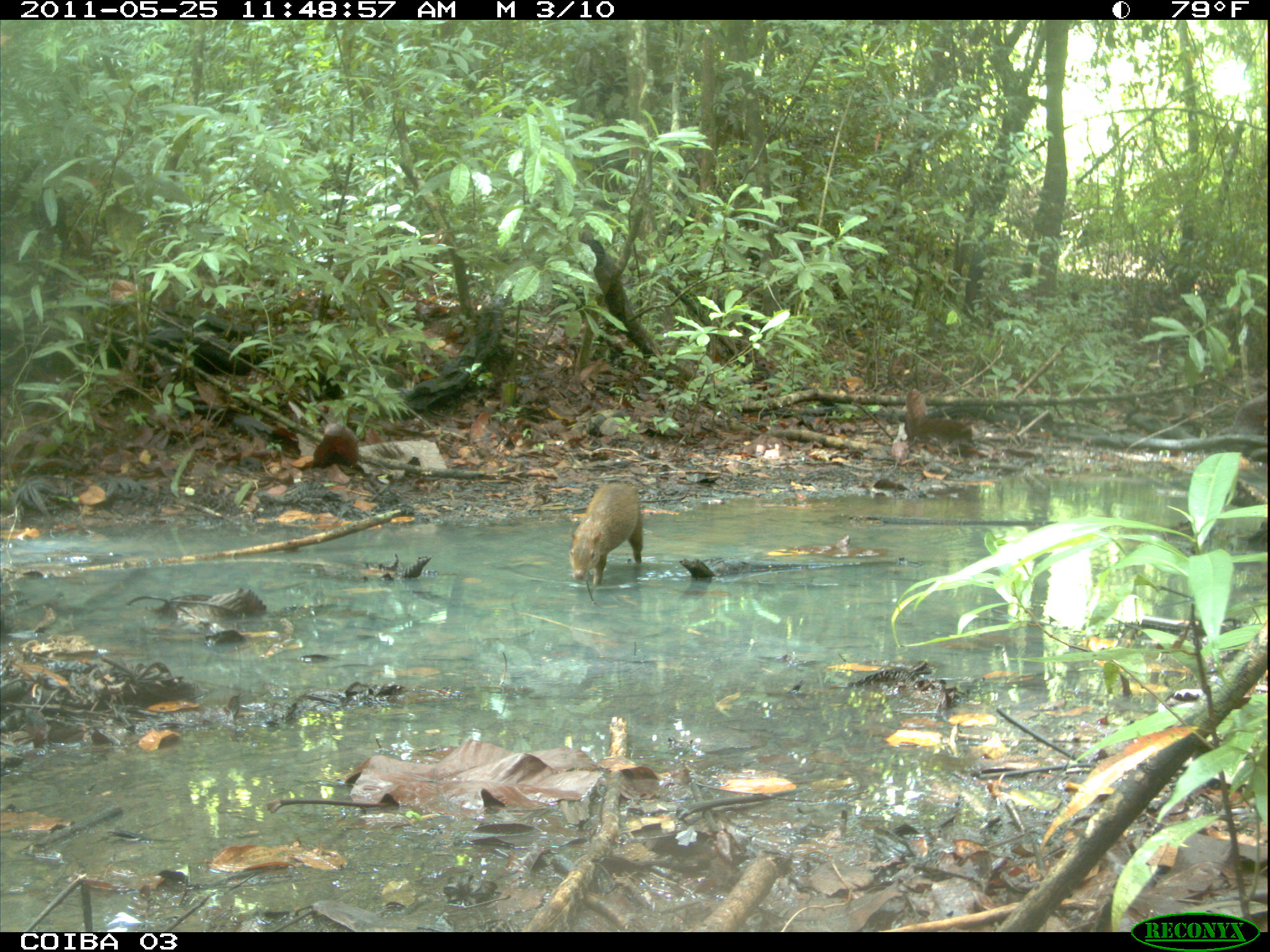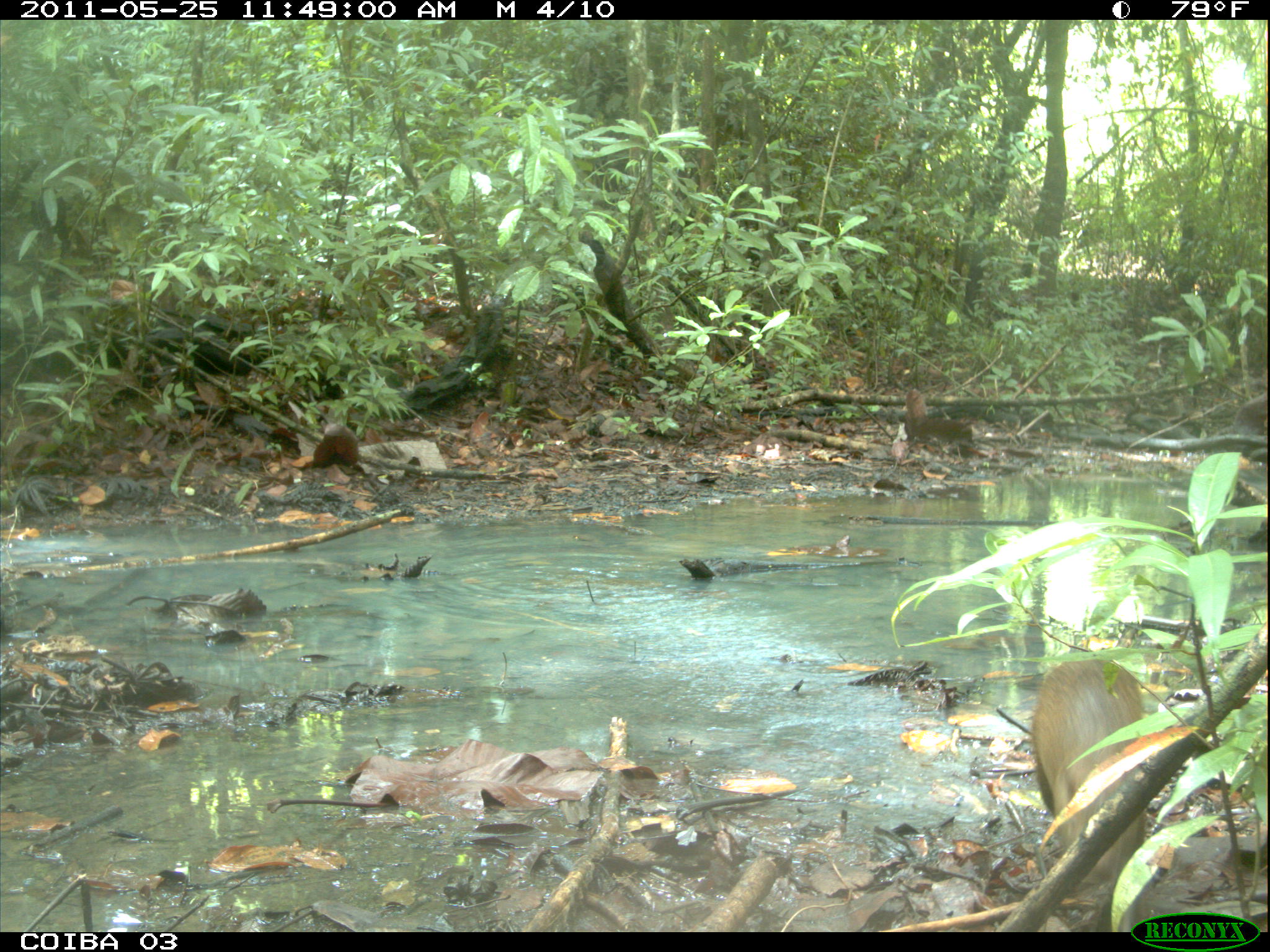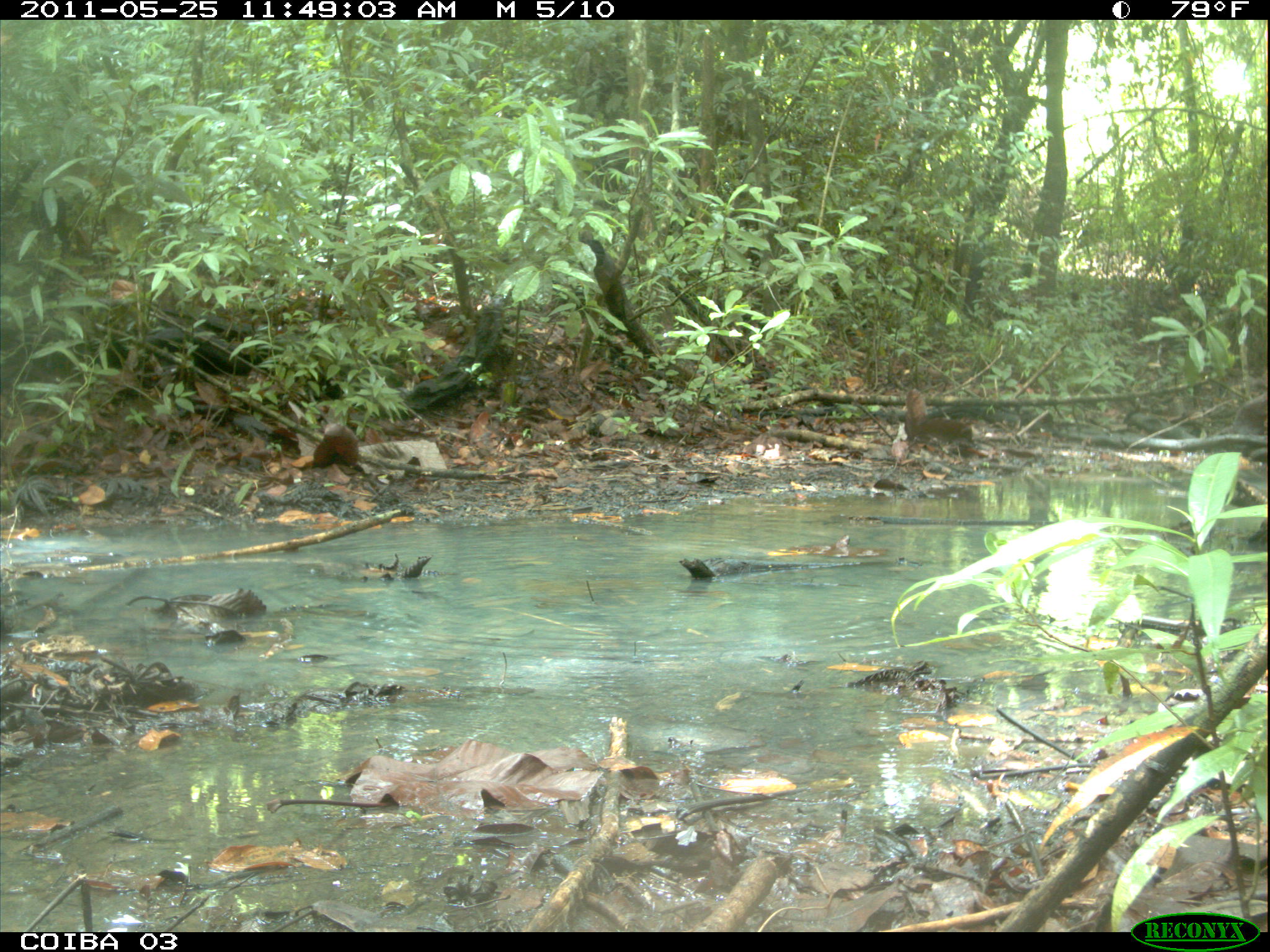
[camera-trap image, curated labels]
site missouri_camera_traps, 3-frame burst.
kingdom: Animalia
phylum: Chordata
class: Mammalia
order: Rodentia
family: Dasyproctidae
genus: Dasyprocta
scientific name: Dasyprocta coibae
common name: coiban agouti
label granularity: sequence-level